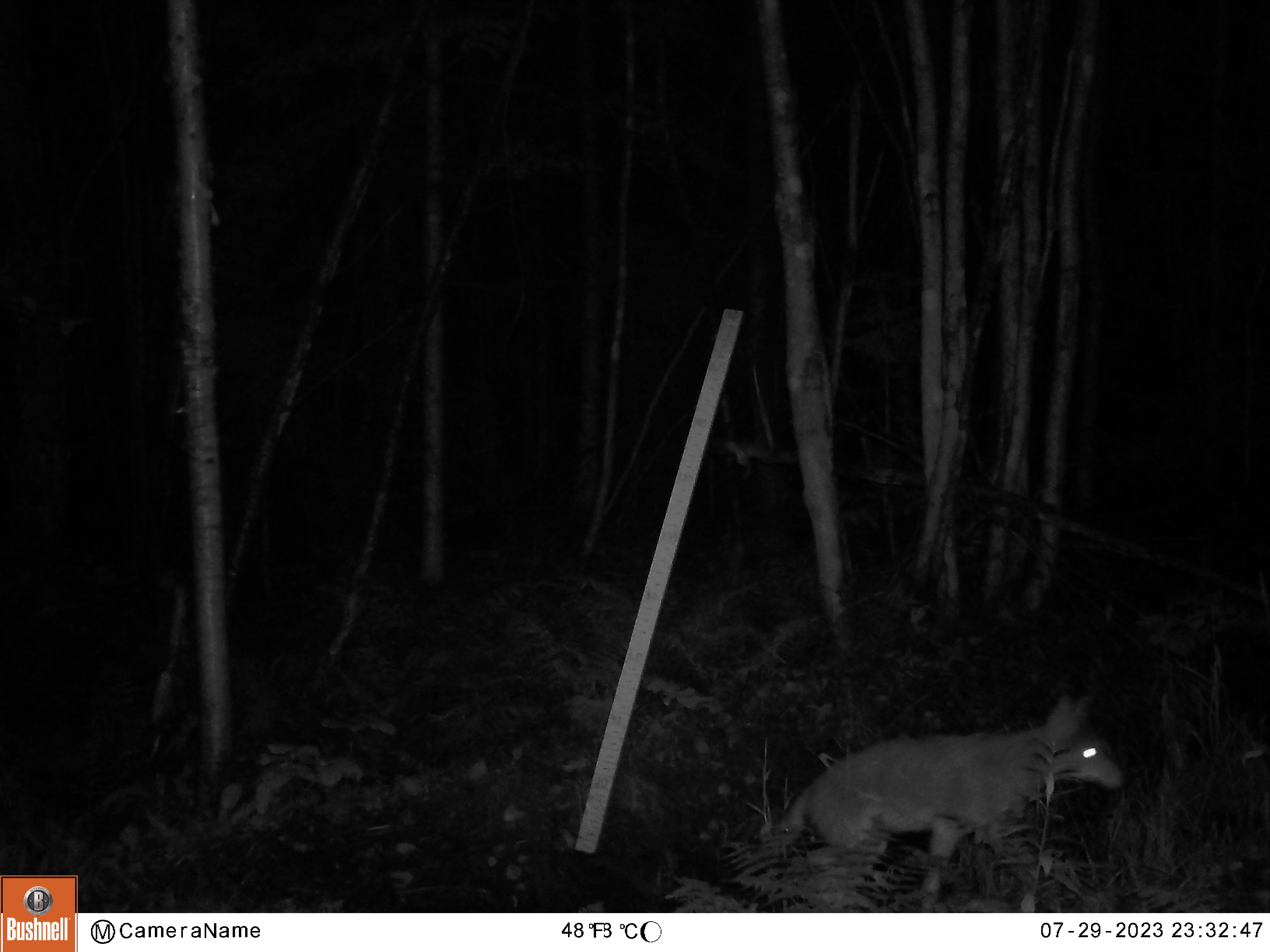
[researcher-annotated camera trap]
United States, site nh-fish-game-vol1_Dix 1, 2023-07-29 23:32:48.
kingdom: Animalia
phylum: Chordata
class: Mammalia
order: Carnivora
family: Canidae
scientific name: Canidae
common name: canid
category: canid sp.